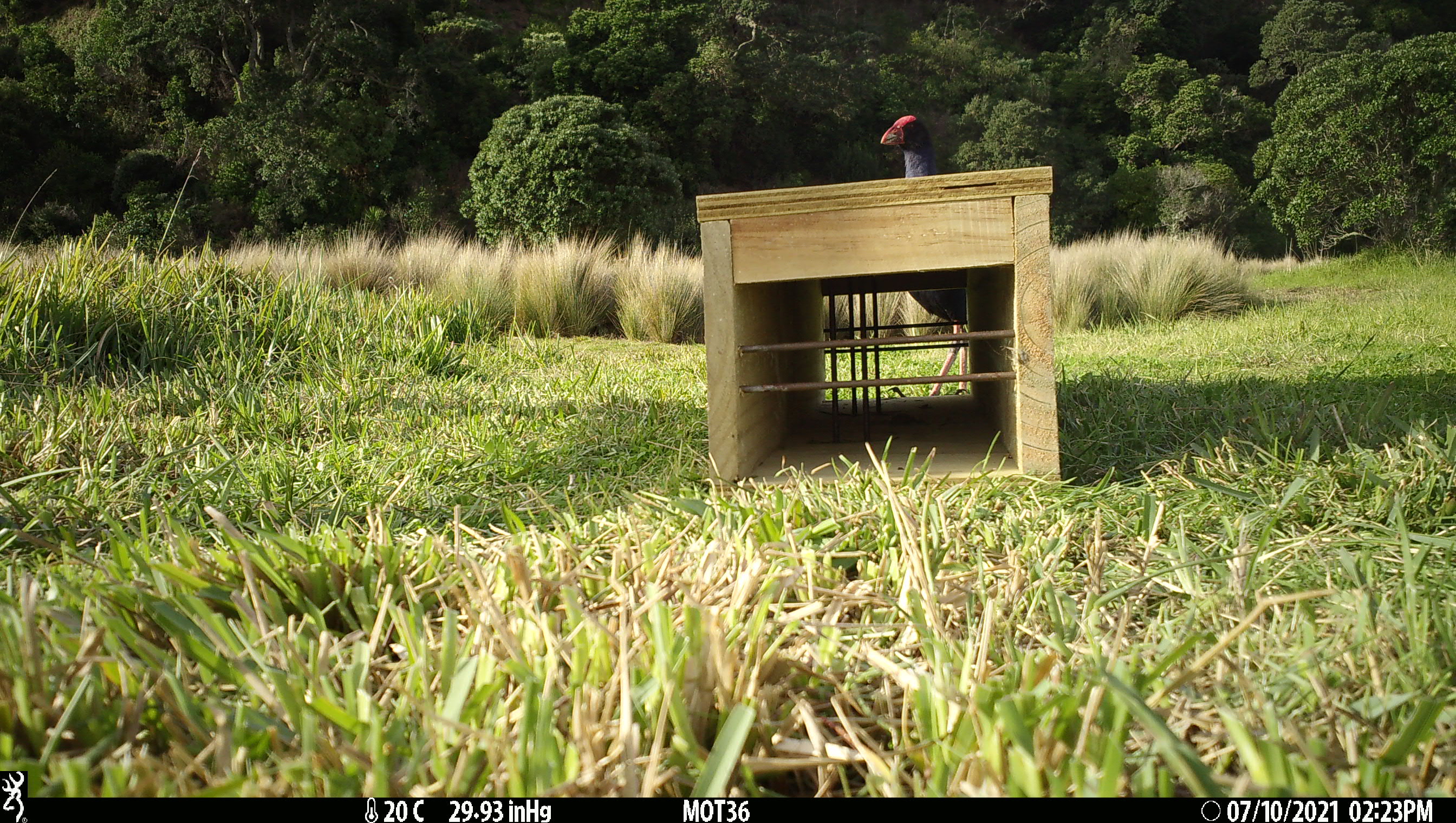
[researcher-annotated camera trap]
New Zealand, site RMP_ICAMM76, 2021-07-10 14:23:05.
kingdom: Animalia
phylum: Chordata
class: Aves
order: Gruiformes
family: Rallidae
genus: Porphyrio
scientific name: Porphyrio melanotus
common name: australasian swamphen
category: pukeko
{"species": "pukeko (australasian swamphen) (Porphyrio melanotus)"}